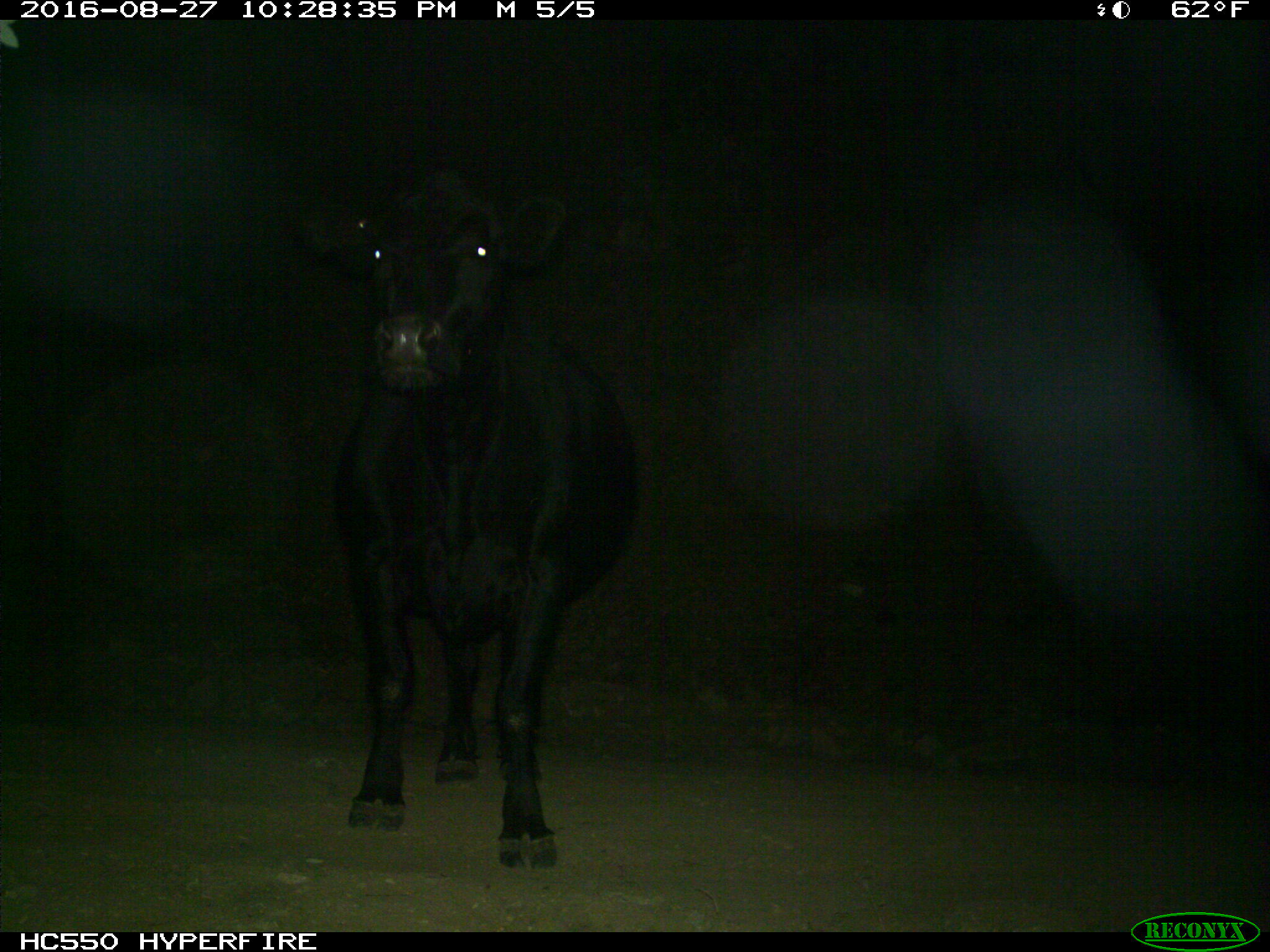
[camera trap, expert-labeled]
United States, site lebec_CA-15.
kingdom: Animalia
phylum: Chordata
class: Mammalia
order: Artiodactyla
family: Bovidae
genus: Bos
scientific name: Bos taurus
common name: domestic cow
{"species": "Bos taurus (domestic cow)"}